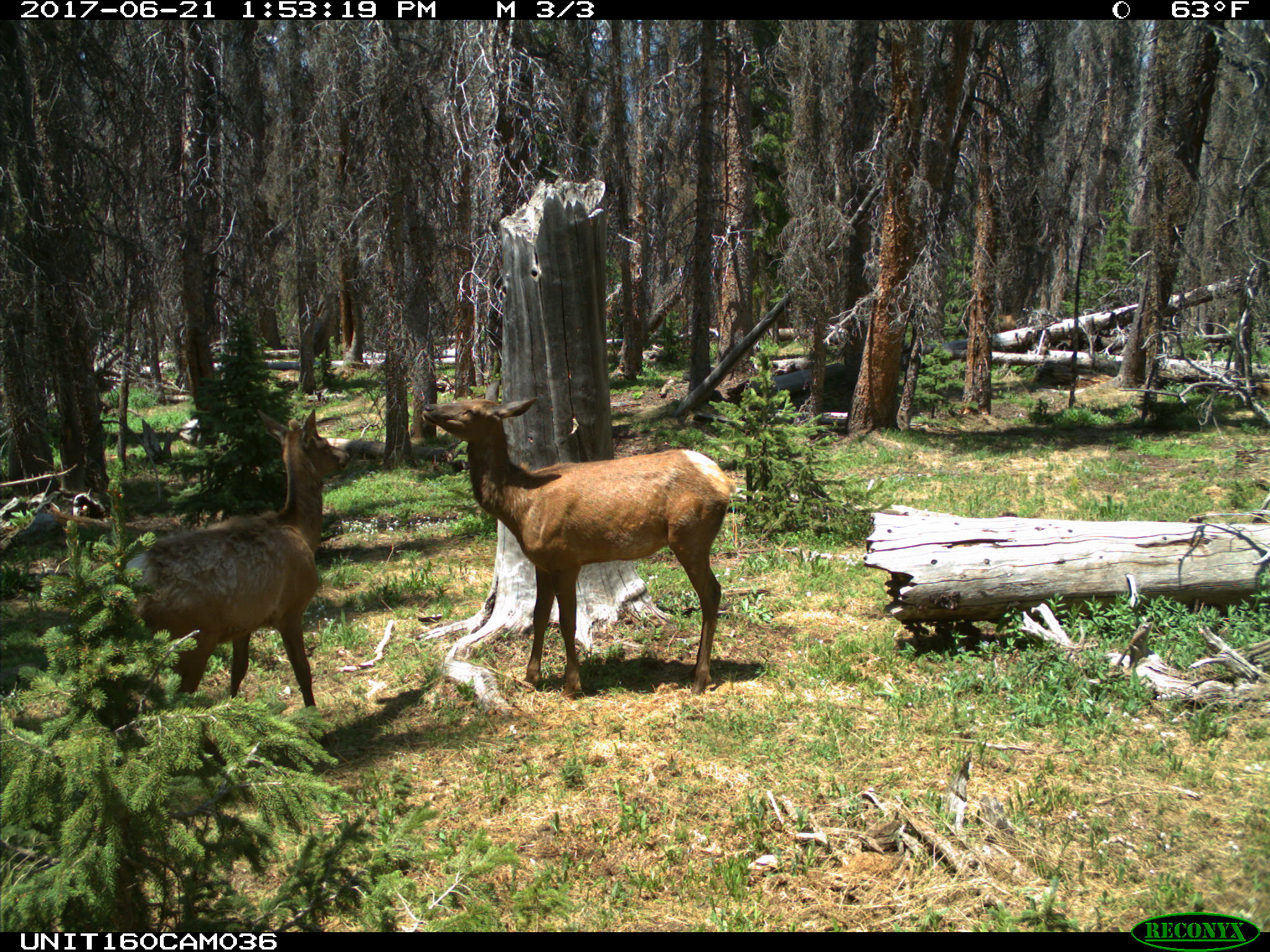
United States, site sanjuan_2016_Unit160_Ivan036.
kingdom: Animalia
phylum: Chordata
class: Mammalia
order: Artiodactyla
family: Cervidae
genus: Cervus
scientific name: Cervus elaphus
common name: red deer